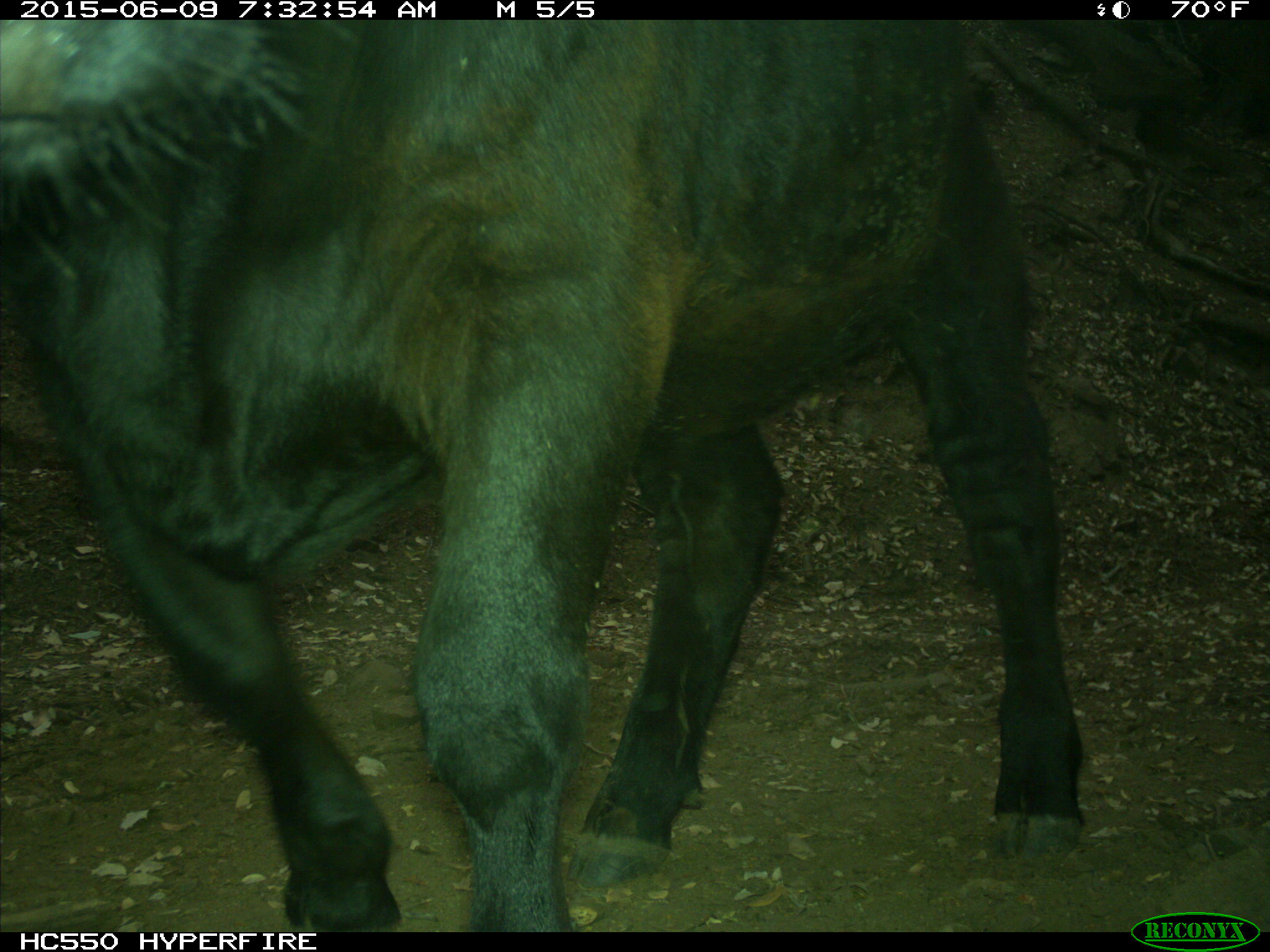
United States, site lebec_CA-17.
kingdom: Animalia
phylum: Chordata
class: Mammalia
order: Artiodactyla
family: Bovidae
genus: Bos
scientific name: Bos taurus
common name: domestic cow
Bos taurus (domestic cow).